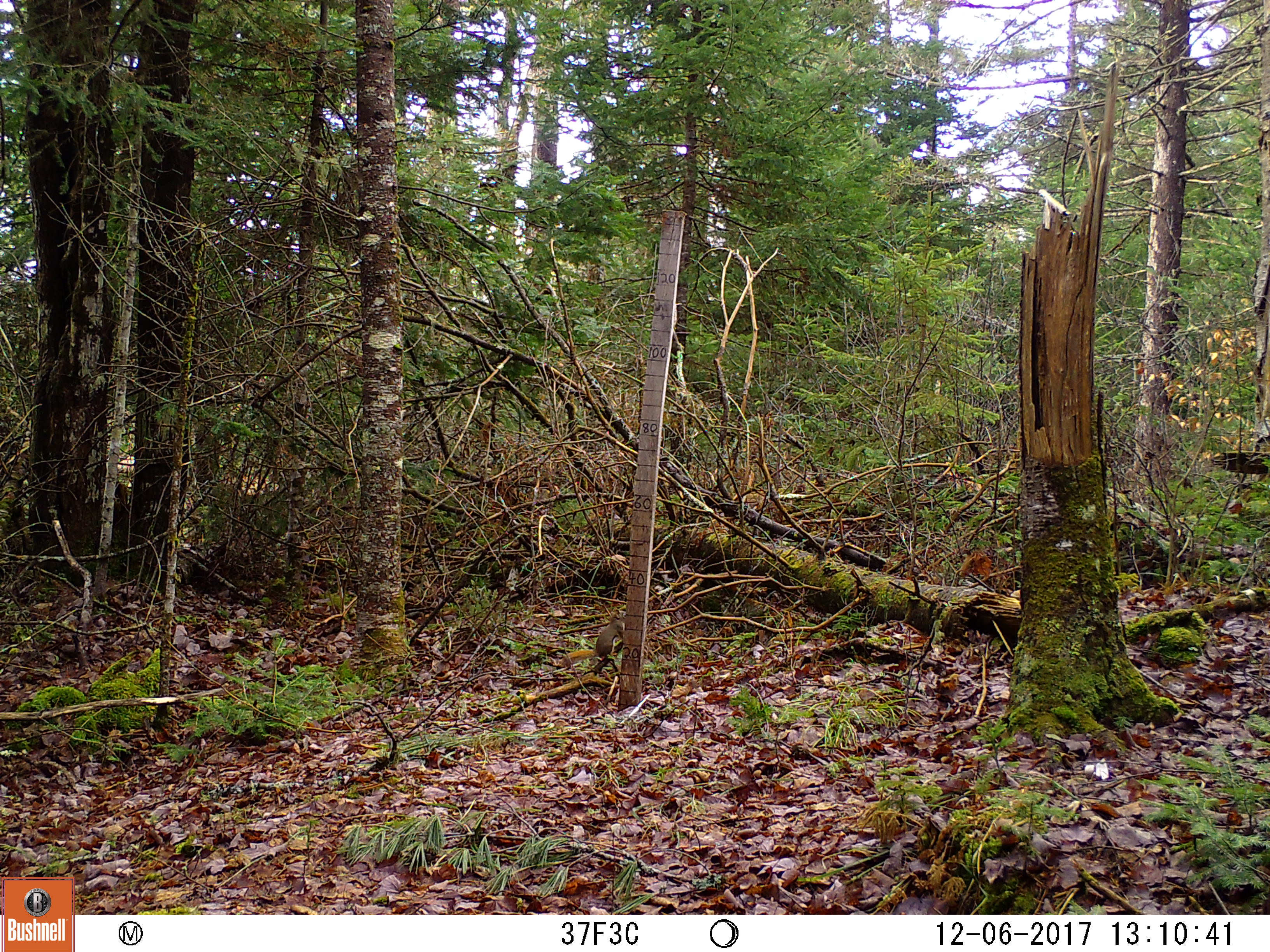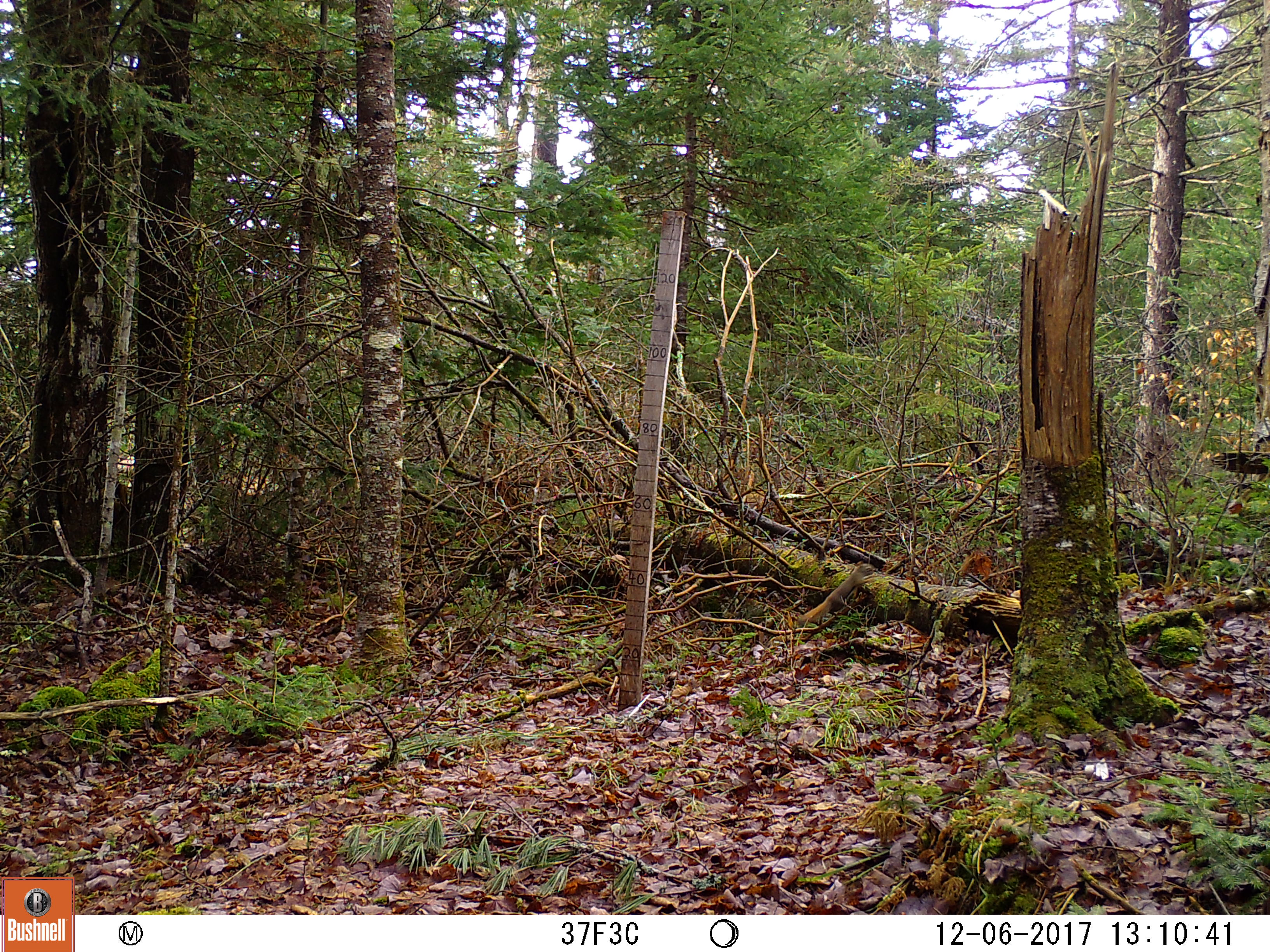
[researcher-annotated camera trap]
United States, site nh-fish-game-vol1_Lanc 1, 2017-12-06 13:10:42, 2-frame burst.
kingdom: Animalia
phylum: Chordata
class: Mammalia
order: Rodentia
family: Sciuridae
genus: Tamiasciurus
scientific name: Tamiasciurus hudsonicus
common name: red squirrel